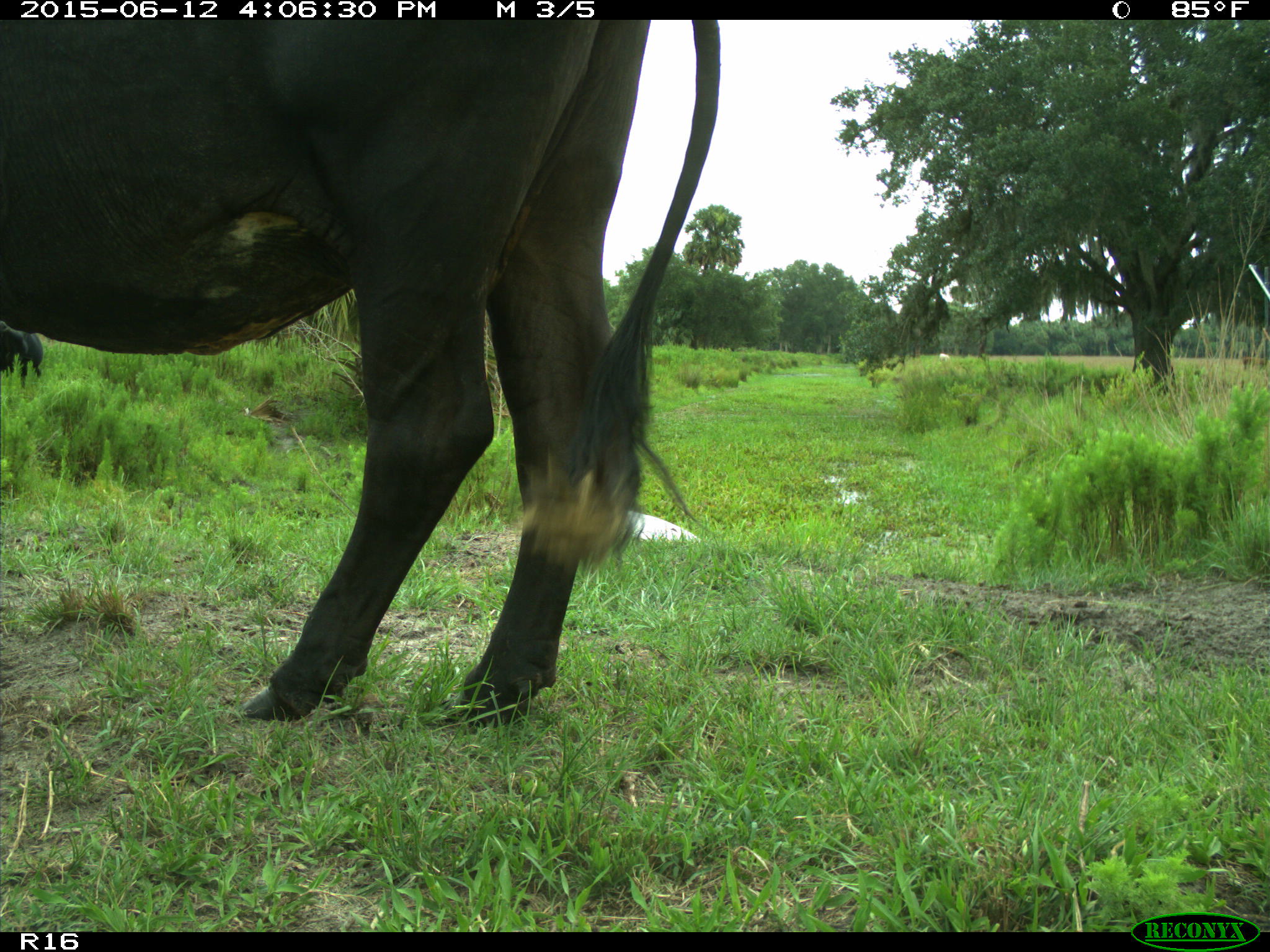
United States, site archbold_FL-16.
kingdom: Animalia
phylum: Chordata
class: Mammalia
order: Artiodactyla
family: Bovidae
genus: Bos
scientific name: Bos taurus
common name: domestic cow